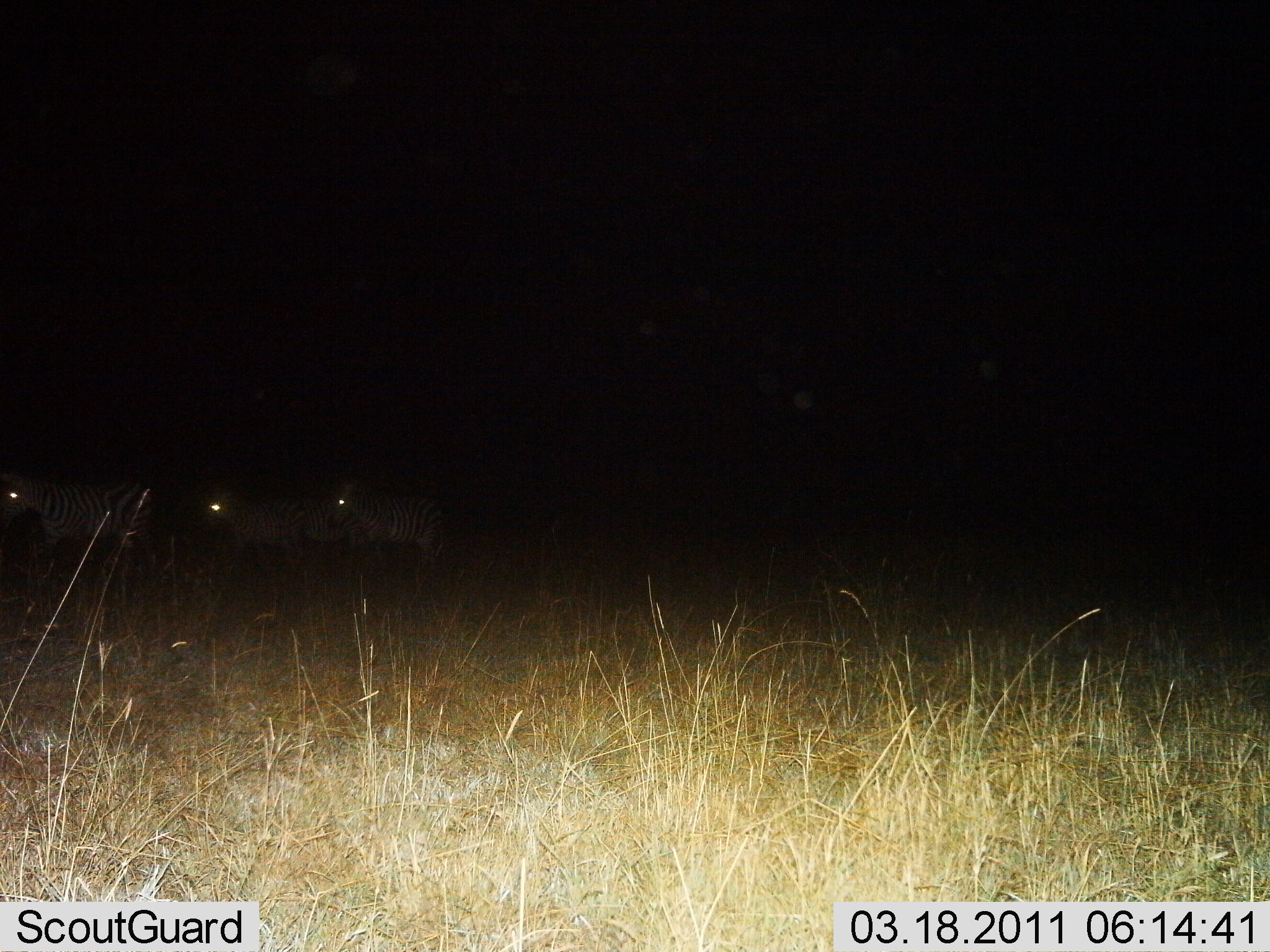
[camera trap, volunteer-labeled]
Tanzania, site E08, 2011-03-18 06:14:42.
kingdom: Animalia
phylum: Chordata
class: Mammalia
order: Perissodactyla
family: Equidae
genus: Equus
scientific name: Equus quagga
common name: plains zebra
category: zebra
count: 3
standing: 10%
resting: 0%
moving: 90%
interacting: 0%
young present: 0%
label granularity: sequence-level